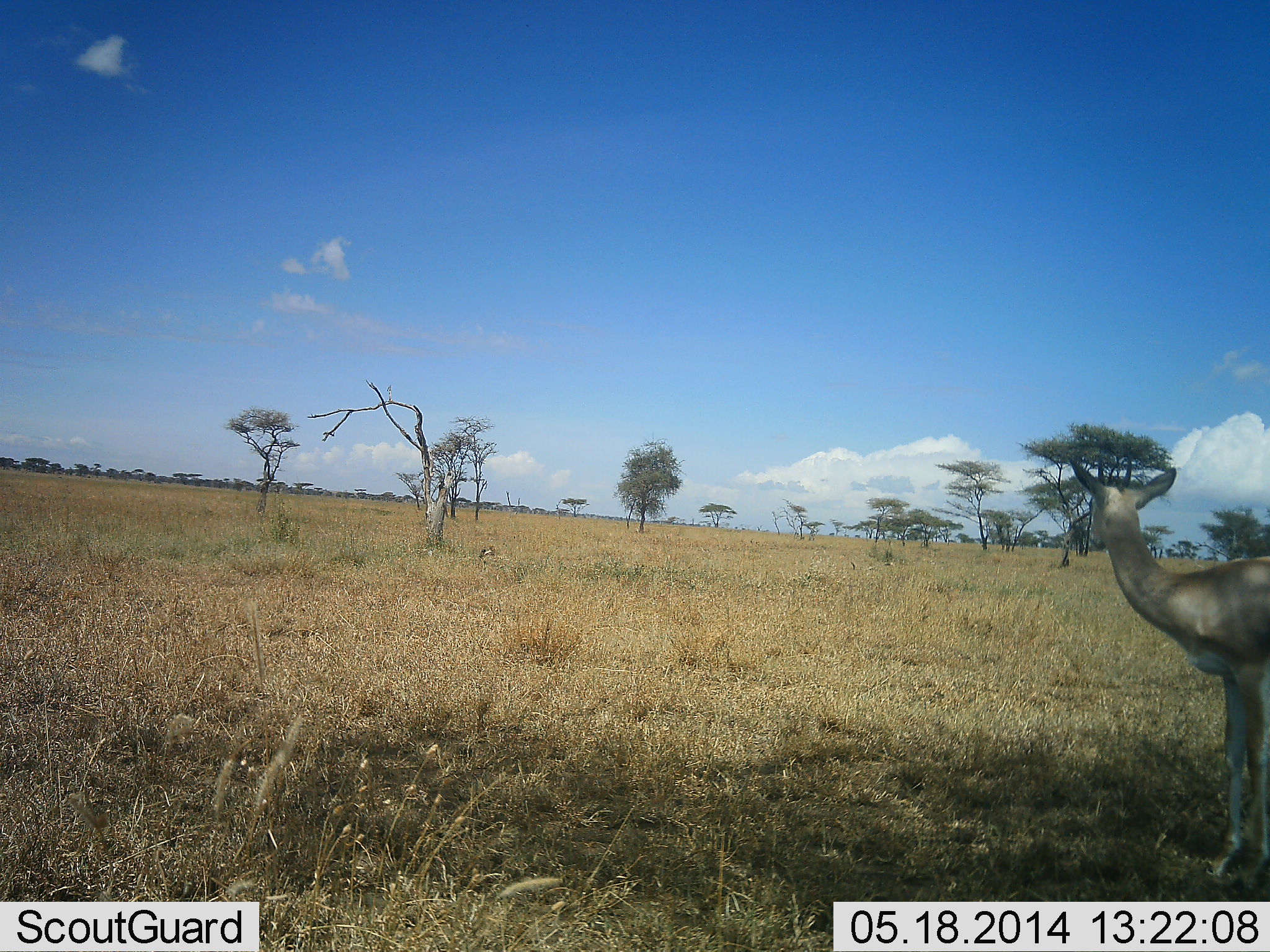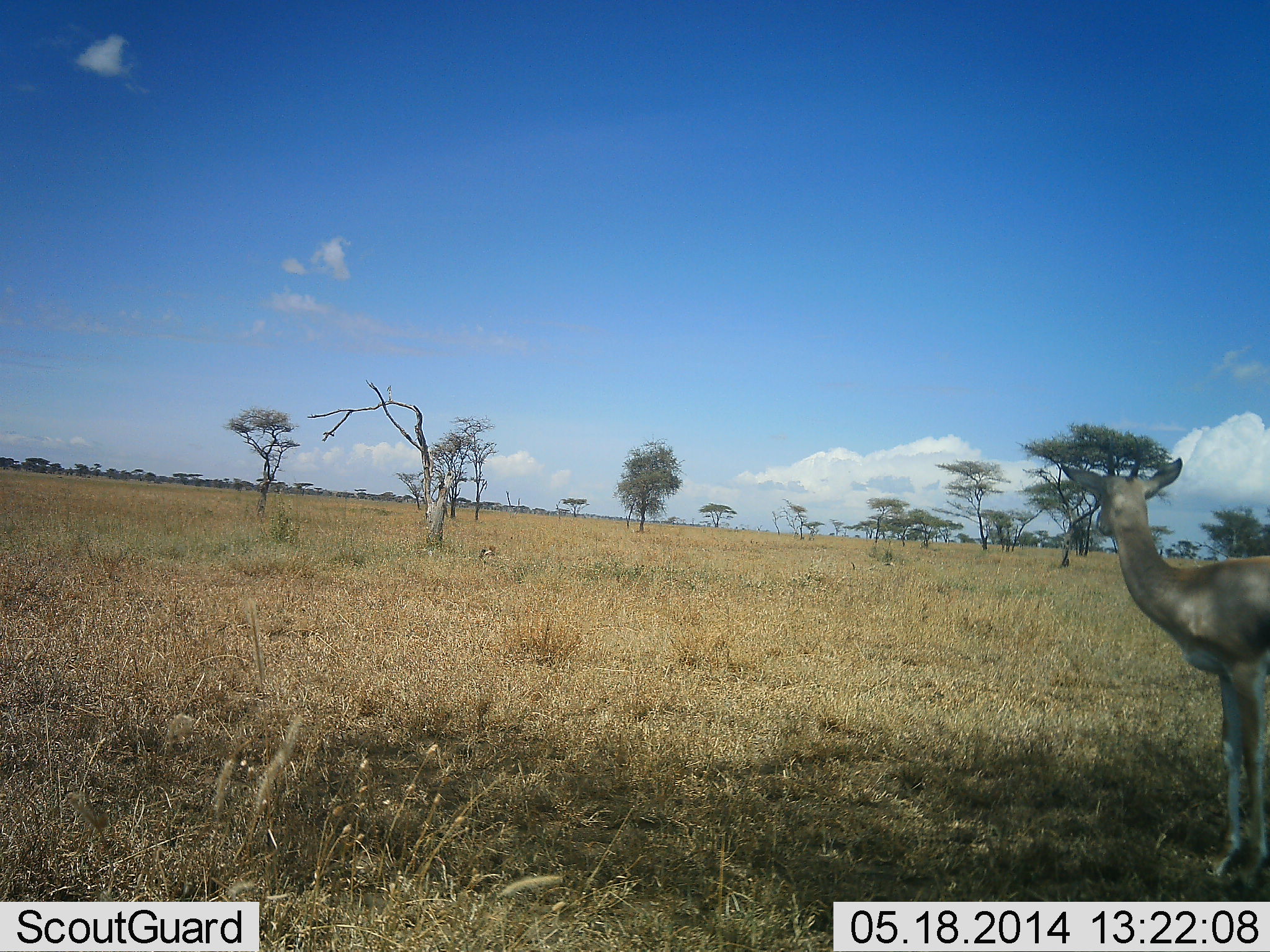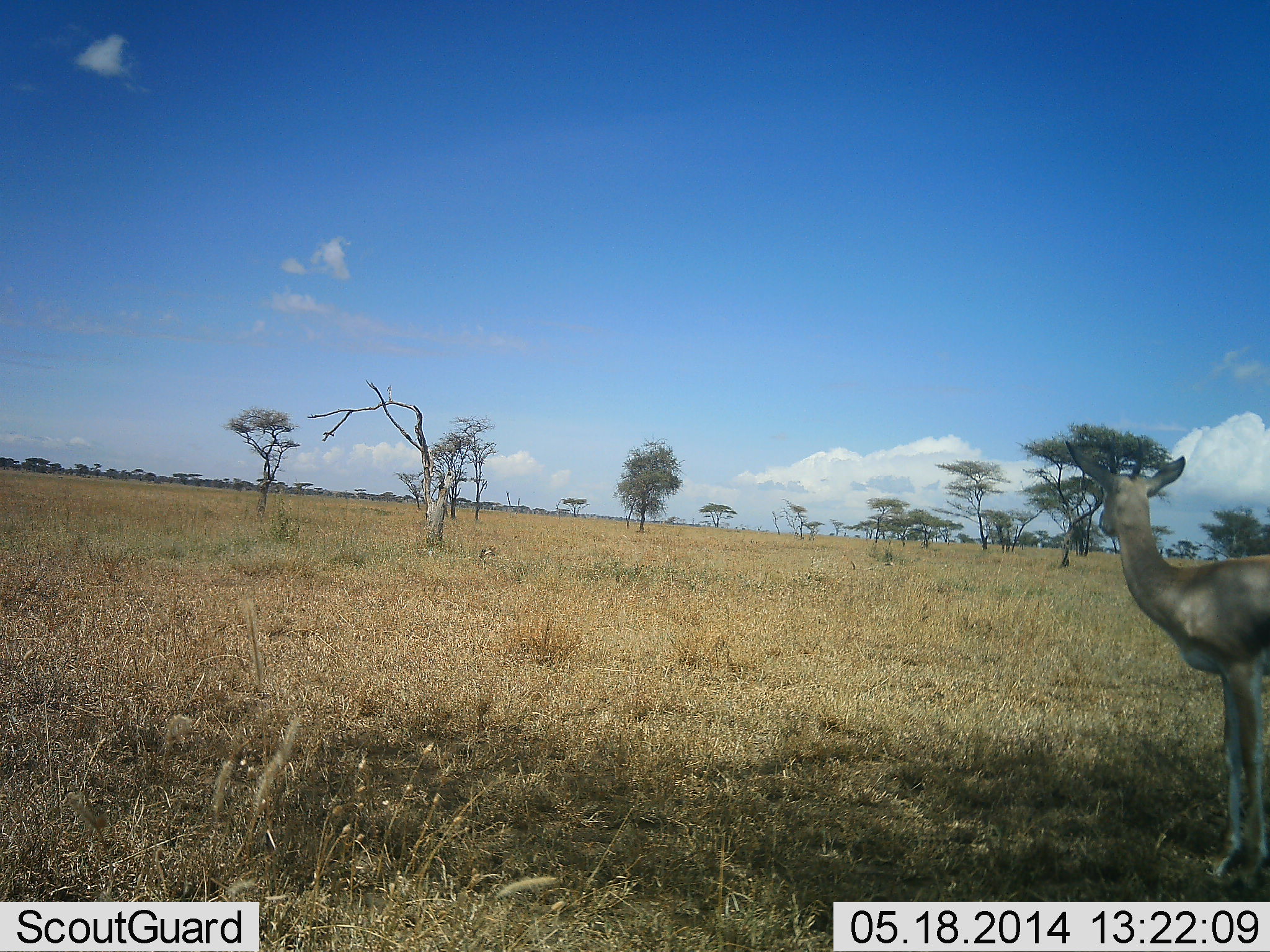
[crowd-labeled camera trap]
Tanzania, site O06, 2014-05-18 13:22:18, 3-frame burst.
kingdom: Animalia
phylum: Chordata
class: Mammalia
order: Artiodactyla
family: Bovidae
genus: Nanger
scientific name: Nanger granti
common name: grant's gazelle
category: gazellegrants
Gazellegrants (grant's gazelle) (Nanger granti), count 1. Behavior (volunteer vote fractions): standing 93%, resting 4%, moving 4%, interacting 0%. Young present (vote fraction): 0%. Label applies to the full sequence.